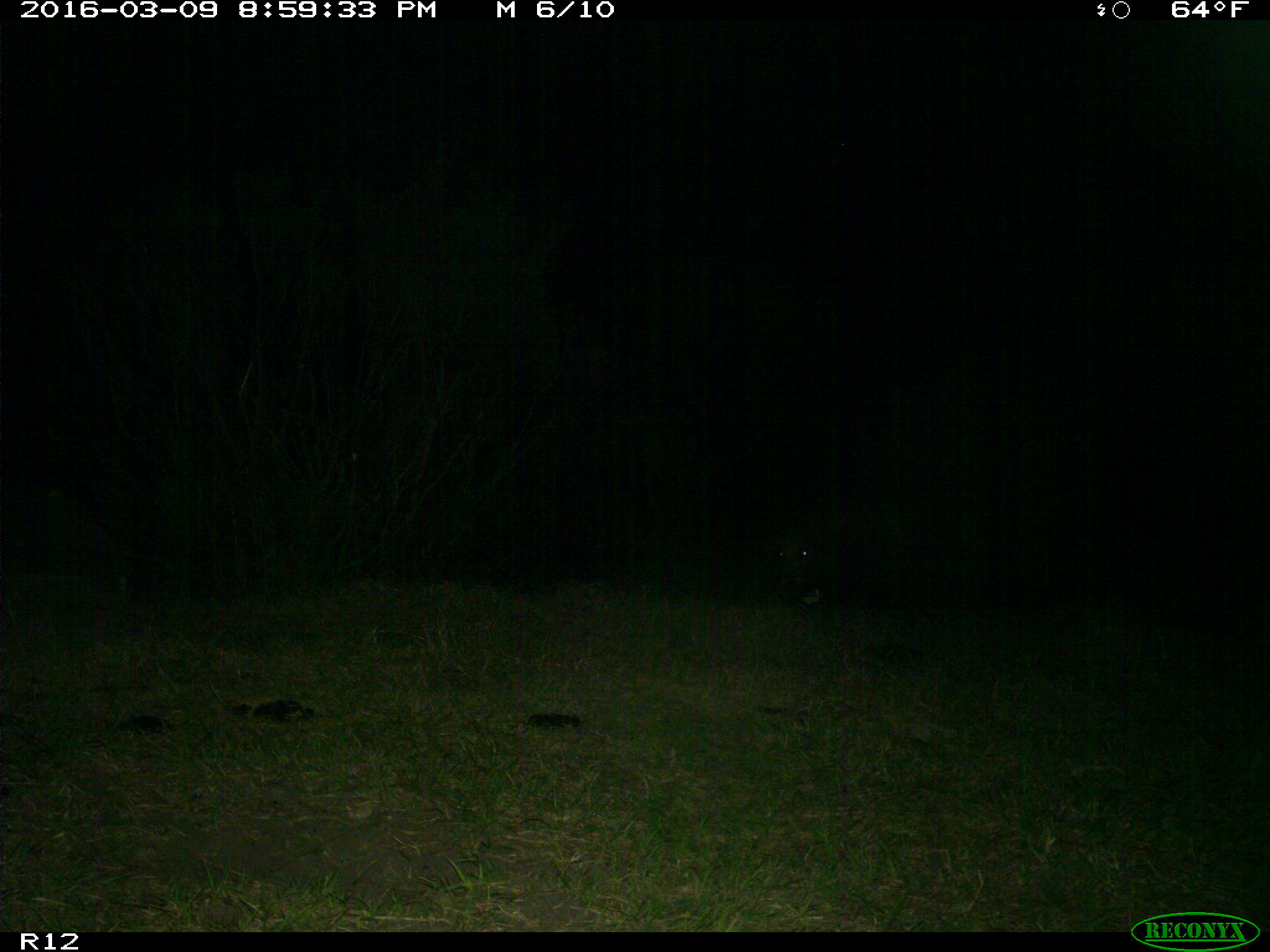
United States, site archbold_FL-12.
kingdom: Animalia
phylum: Chordata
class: Mammalia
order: Artiodactyla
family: Suidae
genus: Sus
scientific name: Sus scrofa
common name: wild boar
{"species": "Sus scrofa (wild boar)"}